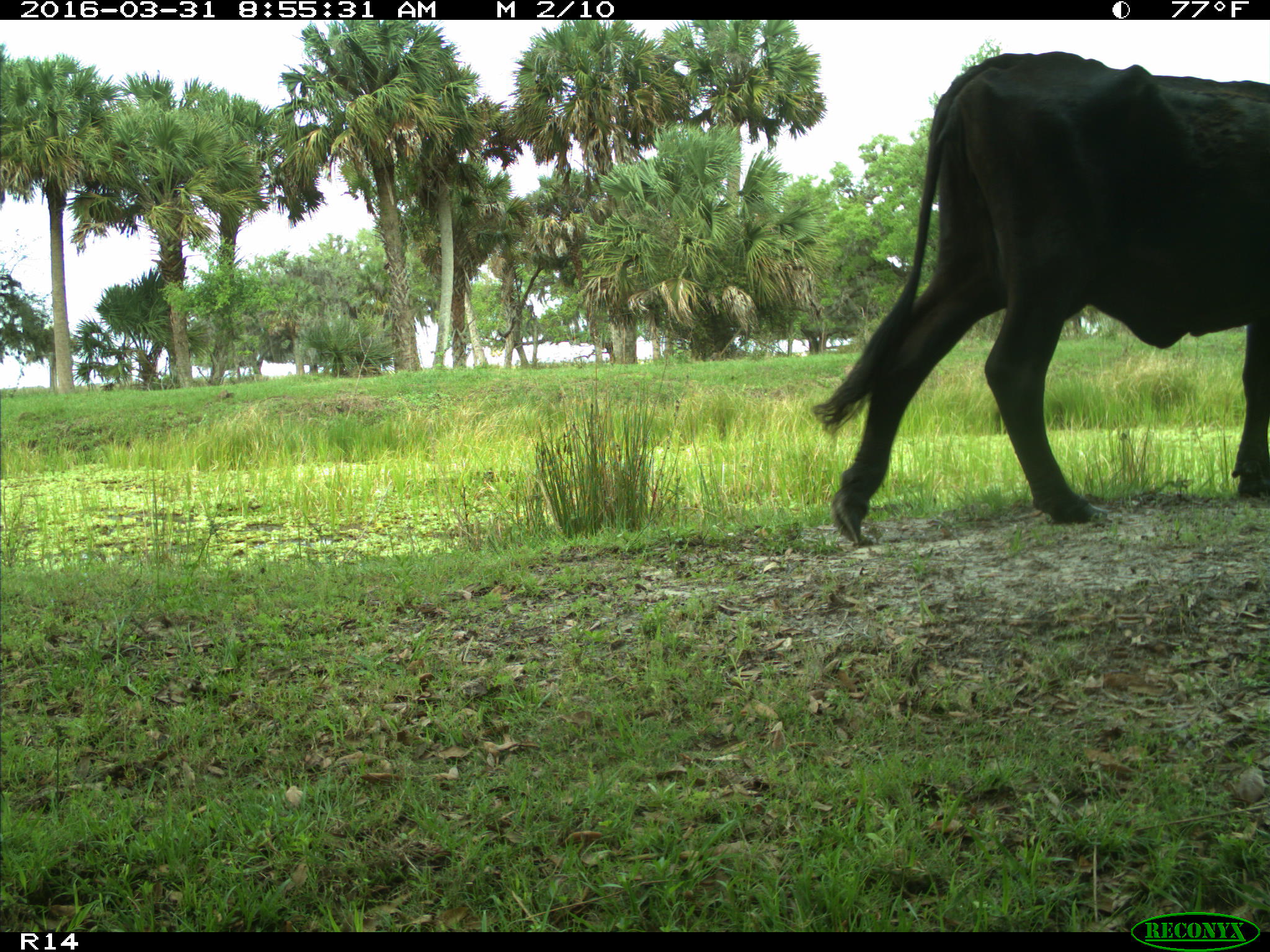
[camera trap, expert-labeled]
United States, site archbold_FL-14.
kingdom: Animalia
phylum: Chordata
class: Mammalia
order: Artiodactyla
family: Bovidae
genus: Bos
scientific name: Bos taurus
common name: domestic cow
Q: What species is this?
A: Bos taurus (domestic cow).